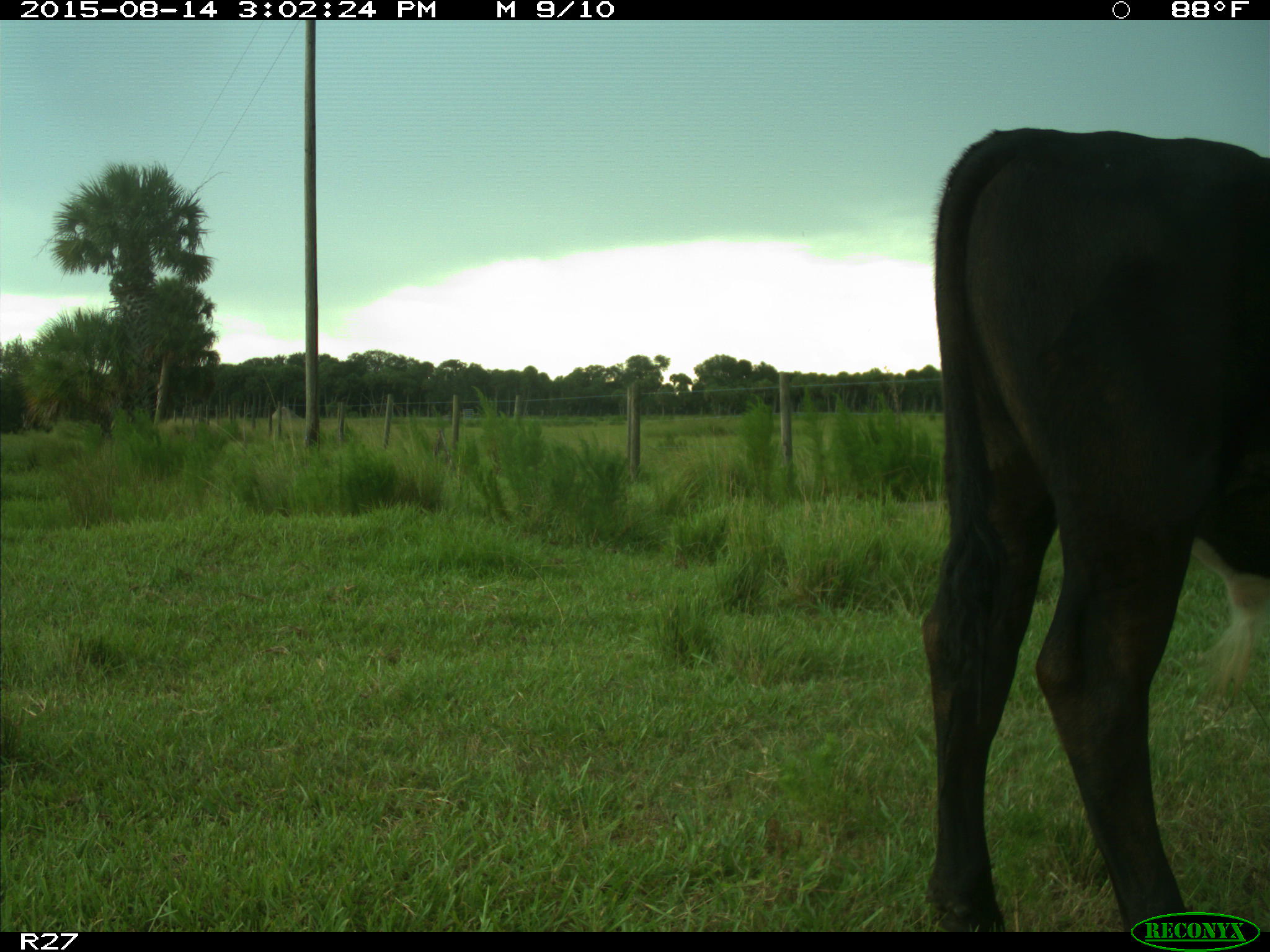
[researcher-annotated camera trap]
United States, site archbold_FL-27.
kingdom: Animalia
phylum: Chordata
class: Mammalia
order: Artiodactyla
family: Bovidae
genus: Bos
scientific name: Bos taurus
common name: domestic cow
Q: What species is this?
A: Bos taurus (domestic cow).